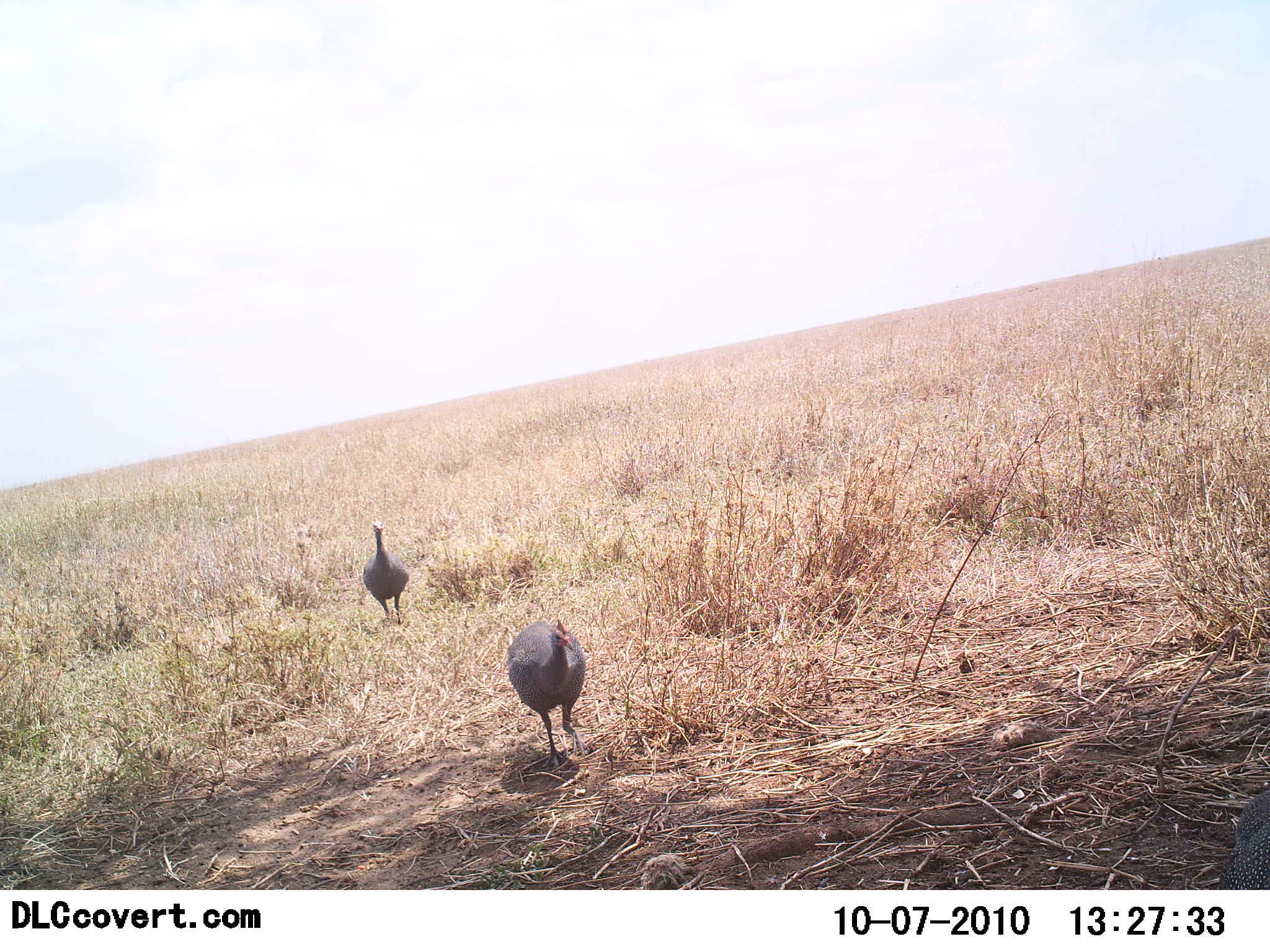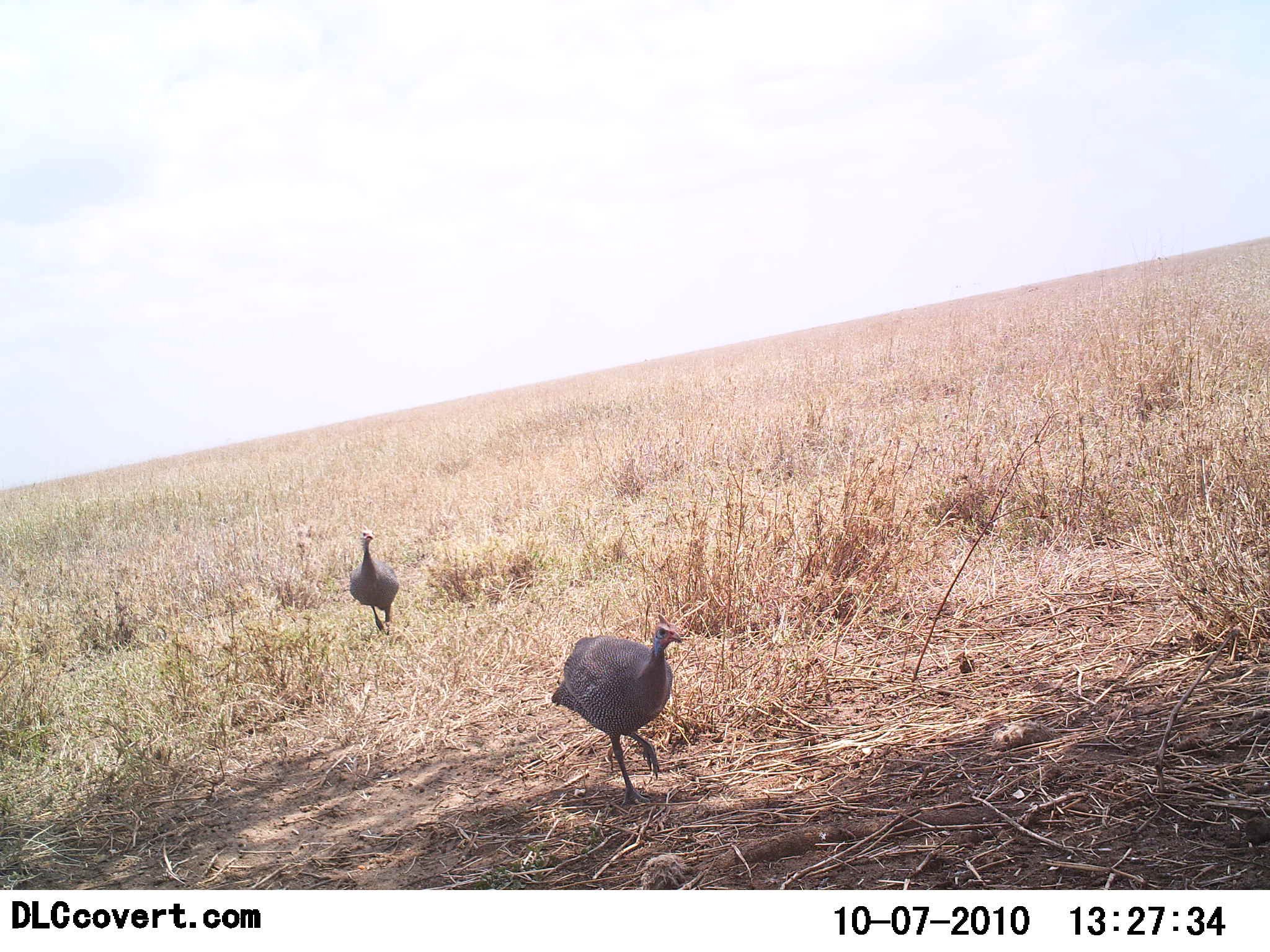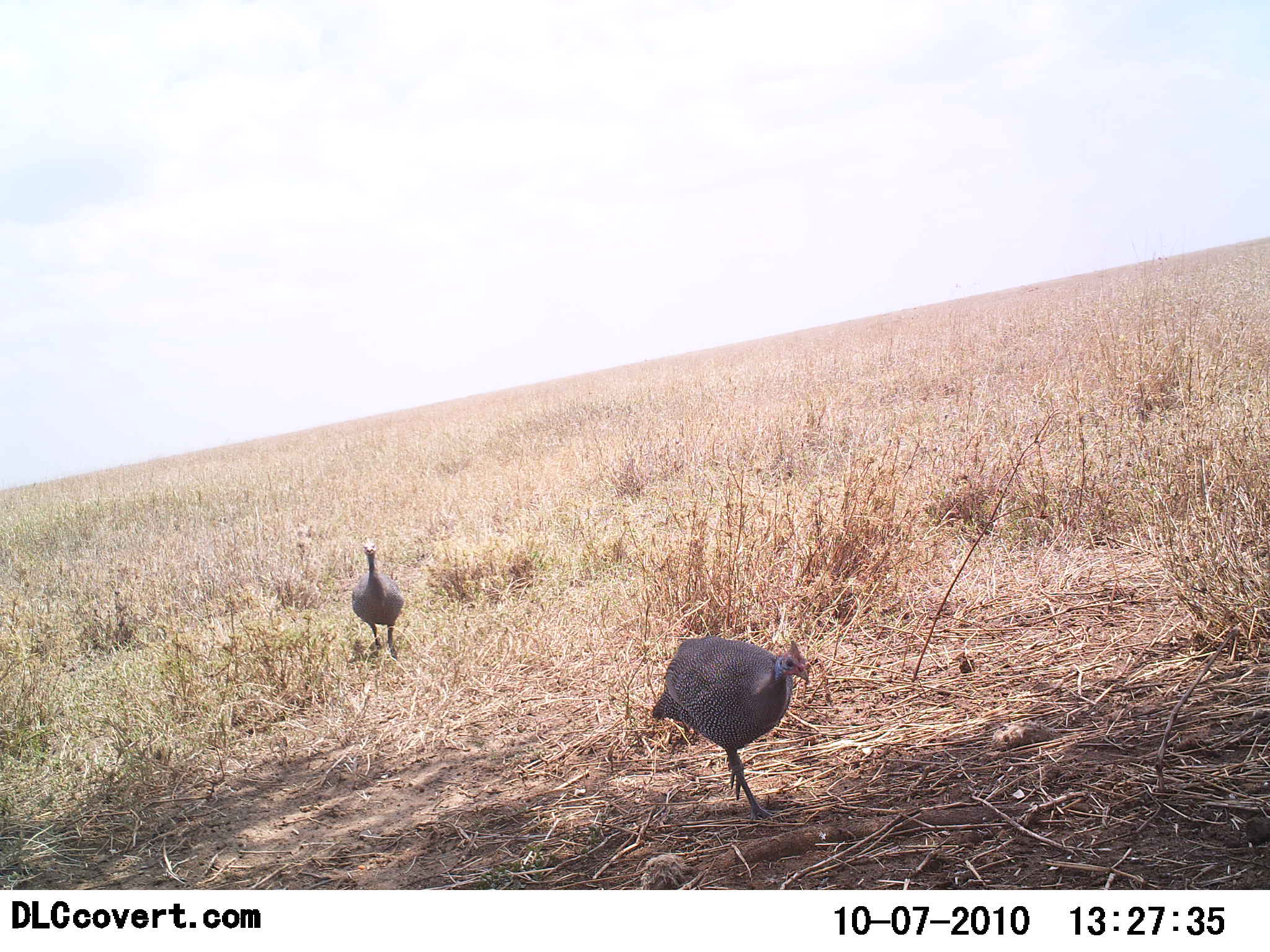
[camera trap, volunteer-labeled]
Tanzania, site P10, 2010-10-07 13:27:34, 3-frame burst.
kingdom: Animalia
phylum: Chordata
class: Aves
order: Galliformes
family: Numididae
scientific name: Numididae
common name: guinea fowl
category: guineafowl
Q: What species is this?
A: Guineafowl (guinea fowl) (Numididae).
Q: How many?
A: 2.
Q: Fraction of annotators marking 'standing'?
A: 18%.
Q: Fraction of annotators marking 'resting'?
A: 0%.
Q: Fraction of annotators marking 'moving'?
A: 94%.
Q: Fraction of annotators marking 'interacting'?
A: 0%.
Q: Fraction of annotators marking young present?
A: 0%.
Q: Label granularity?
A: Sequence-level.